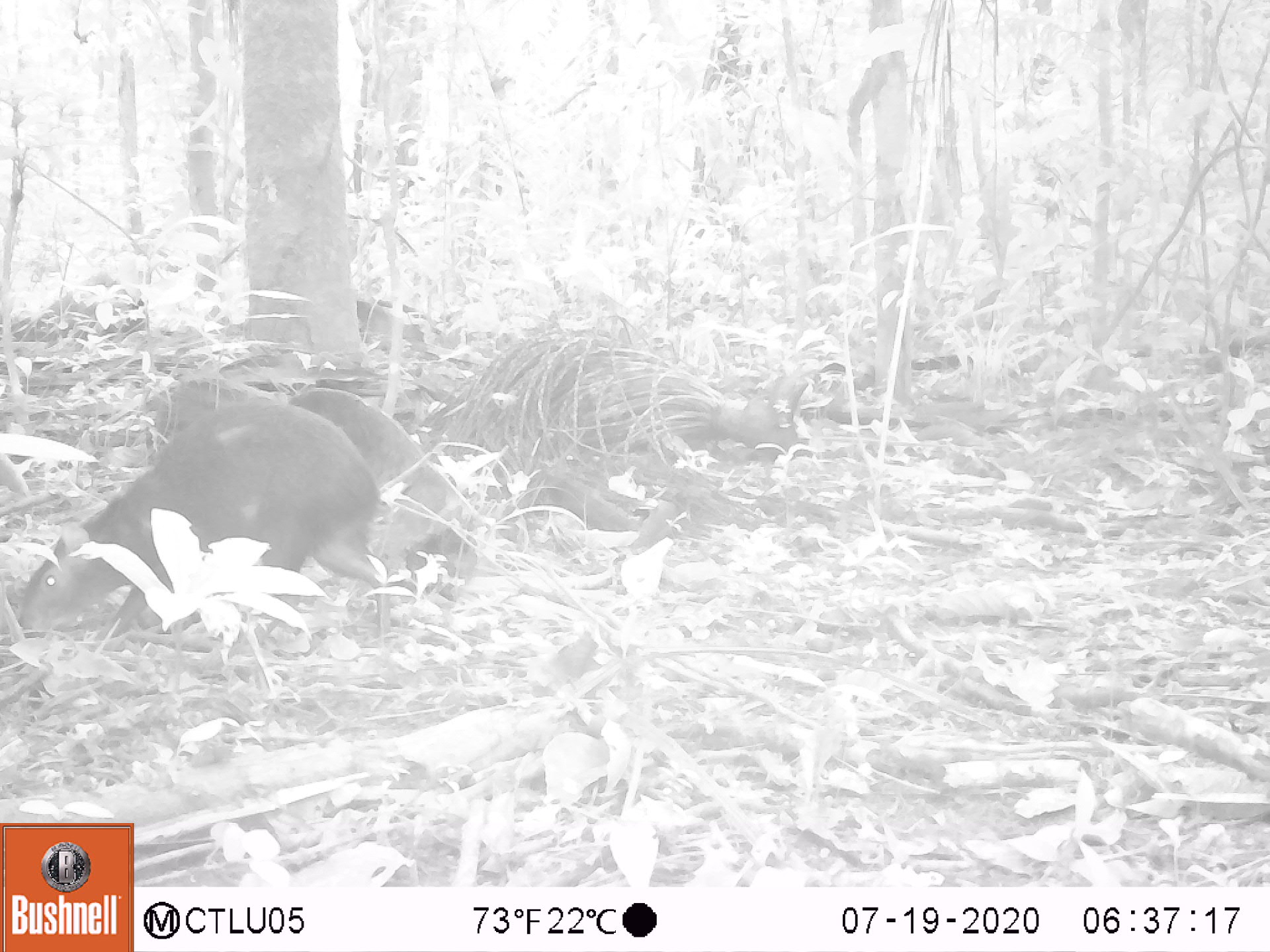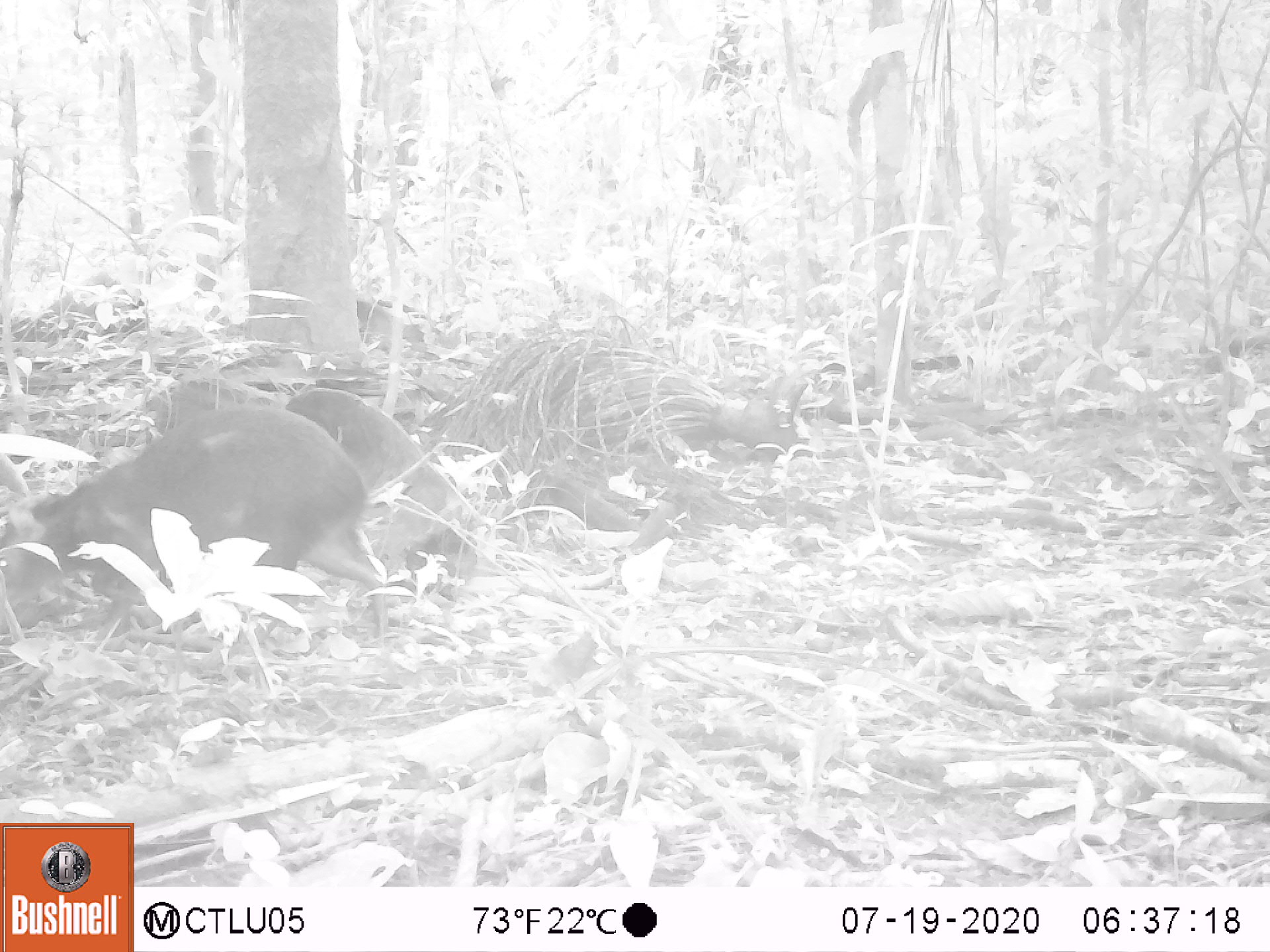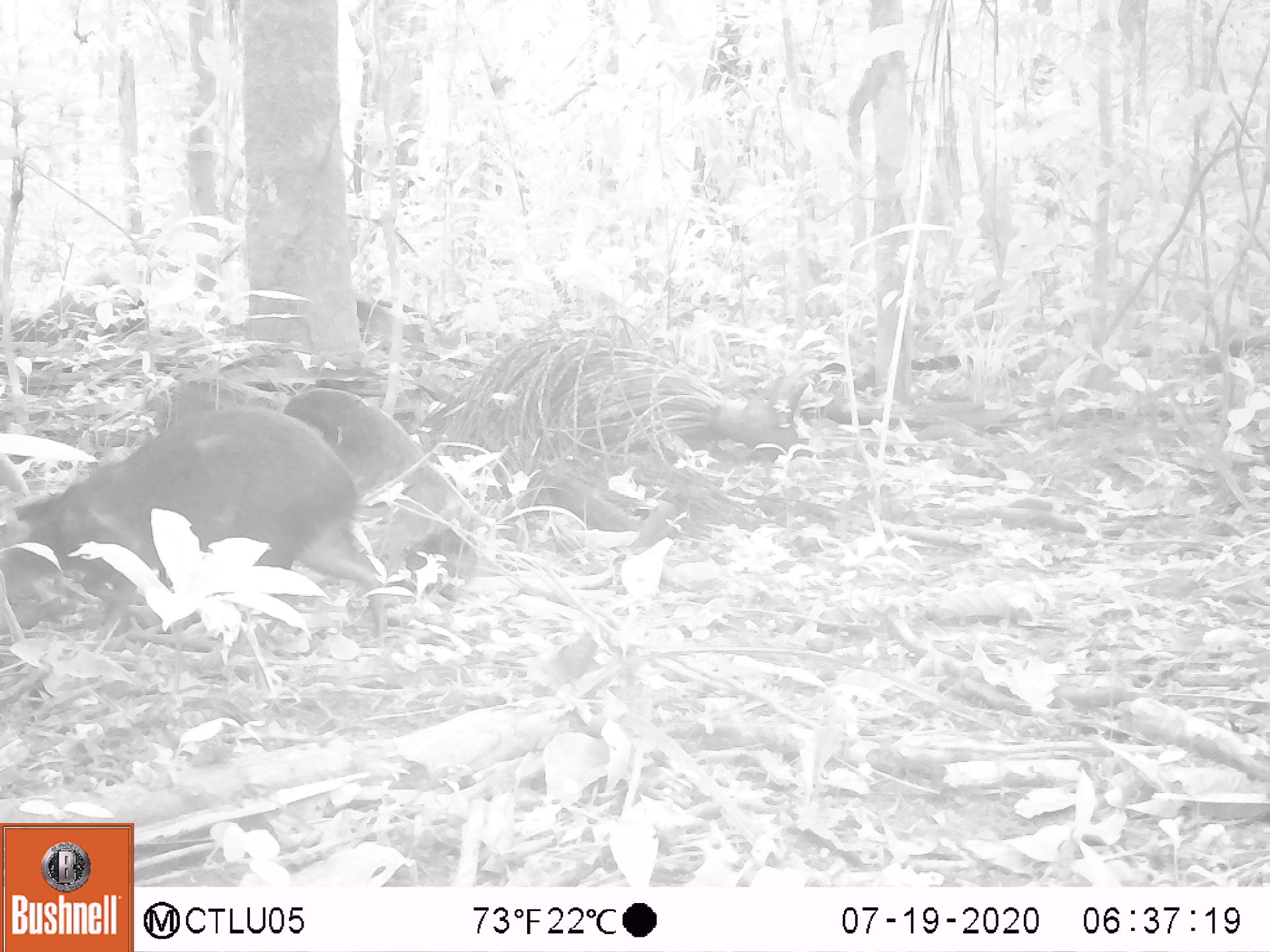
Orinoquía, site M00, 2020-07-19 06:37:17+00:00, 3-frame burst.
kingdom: Animalia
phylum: Chordata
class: Mammalia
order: Rodentia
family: Dasyproctidae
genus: Dasyprocta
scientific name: Dasyprocta fuliginosa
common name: black agouti